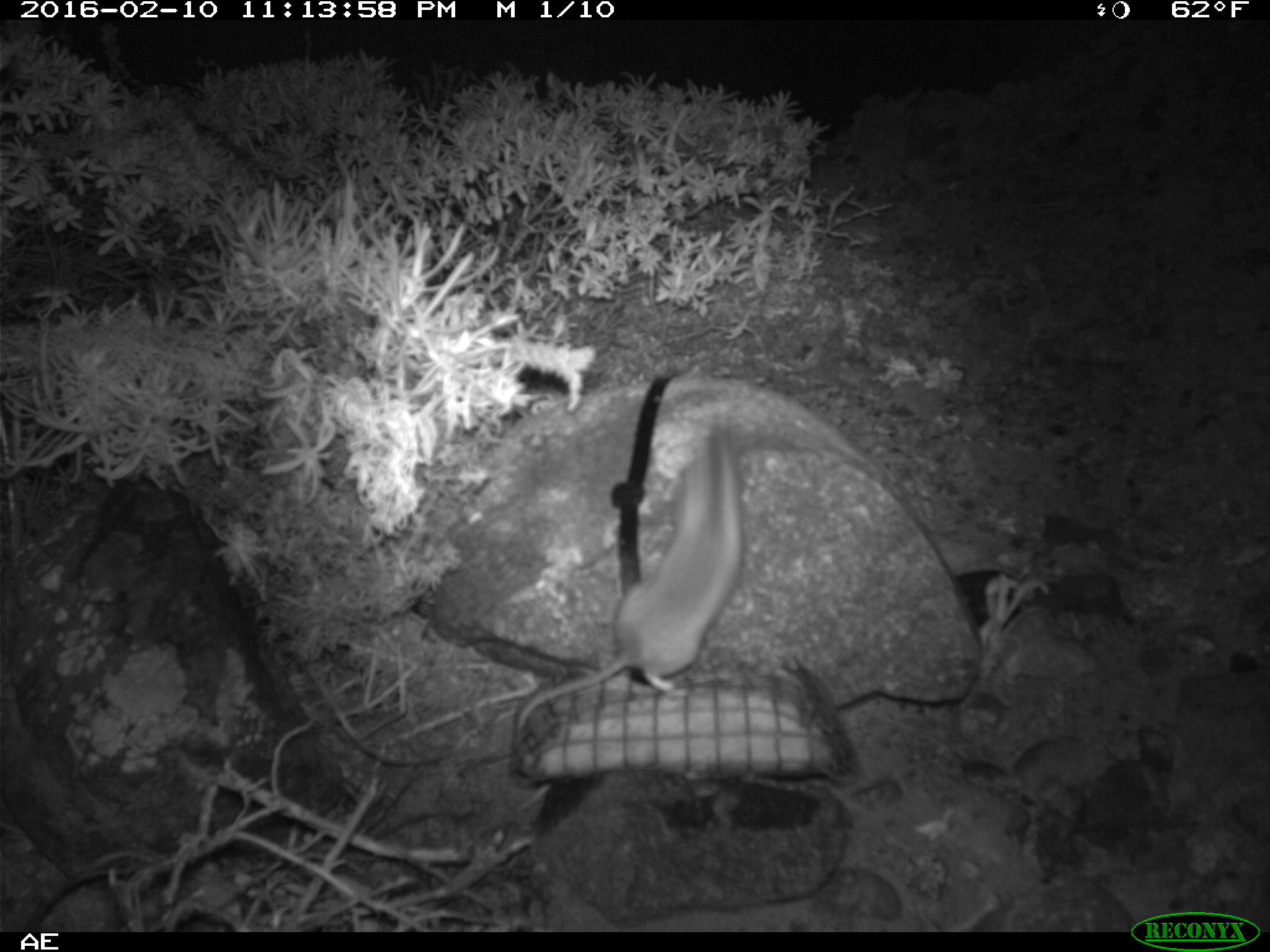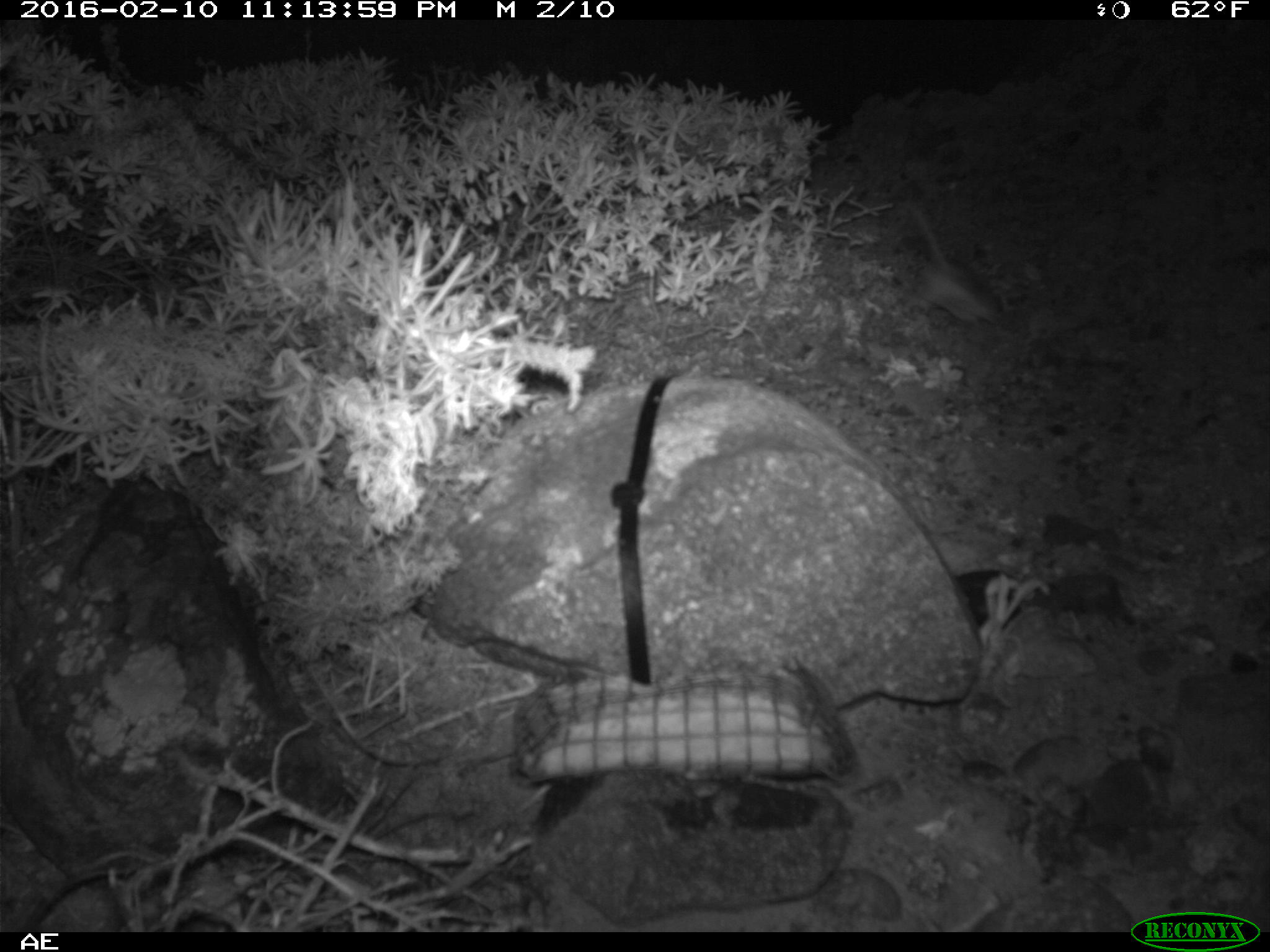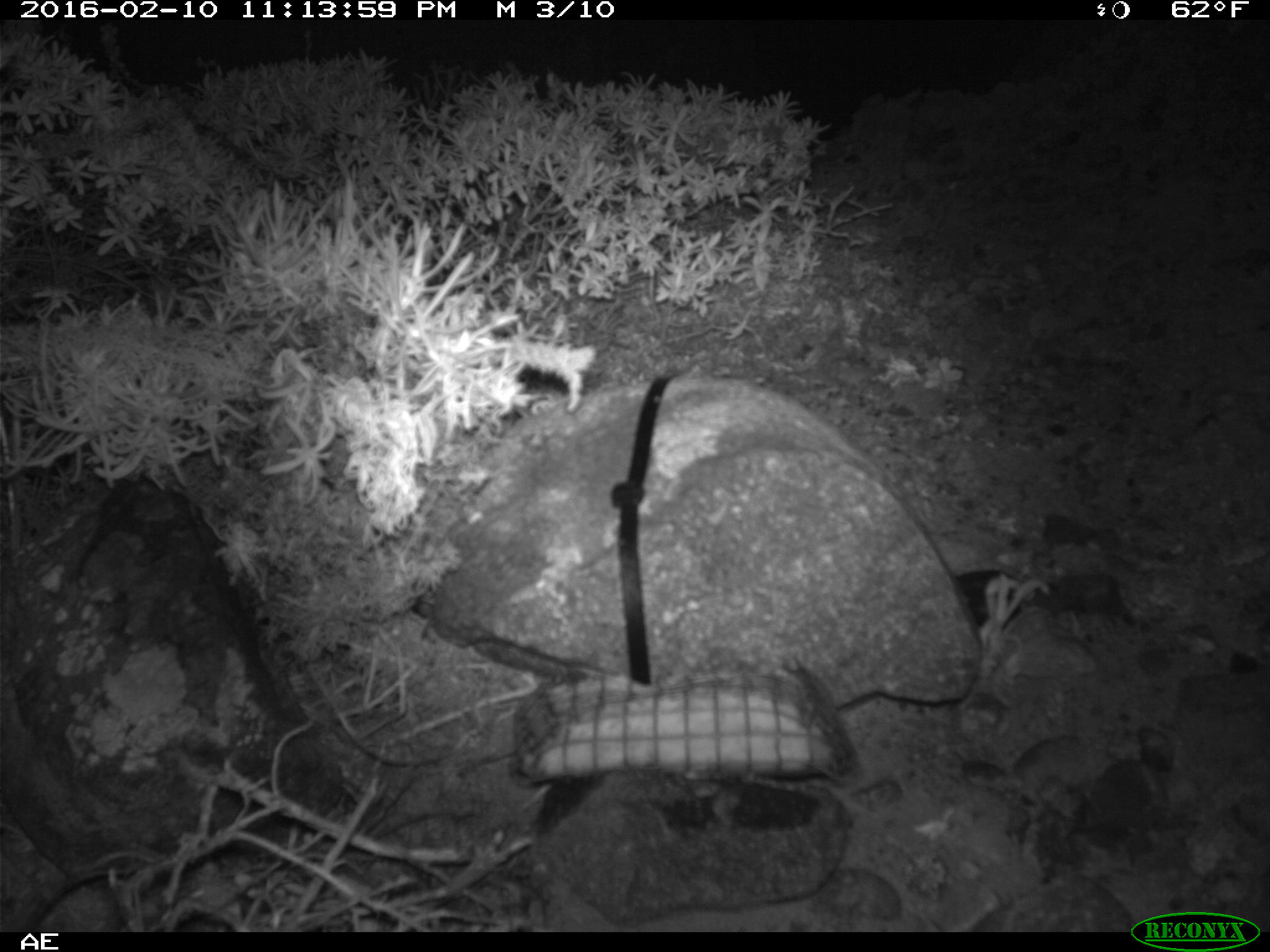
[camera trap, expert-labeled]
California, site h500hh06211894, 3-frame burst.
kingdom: Animalia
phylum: Chordata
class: Mammalia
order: Rodentia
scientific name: Rodentia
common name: rodent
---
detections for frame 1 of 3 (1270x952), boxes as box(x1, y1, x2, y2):
rodent: box(509, 426, 741, 790)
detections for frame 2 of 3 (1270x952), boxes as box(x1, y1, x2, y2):
rodent: box(907, 204, 999, 325)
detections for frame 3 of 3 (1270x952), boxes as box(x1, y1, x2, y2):
rodent: box(934, 528, 1031, 578)